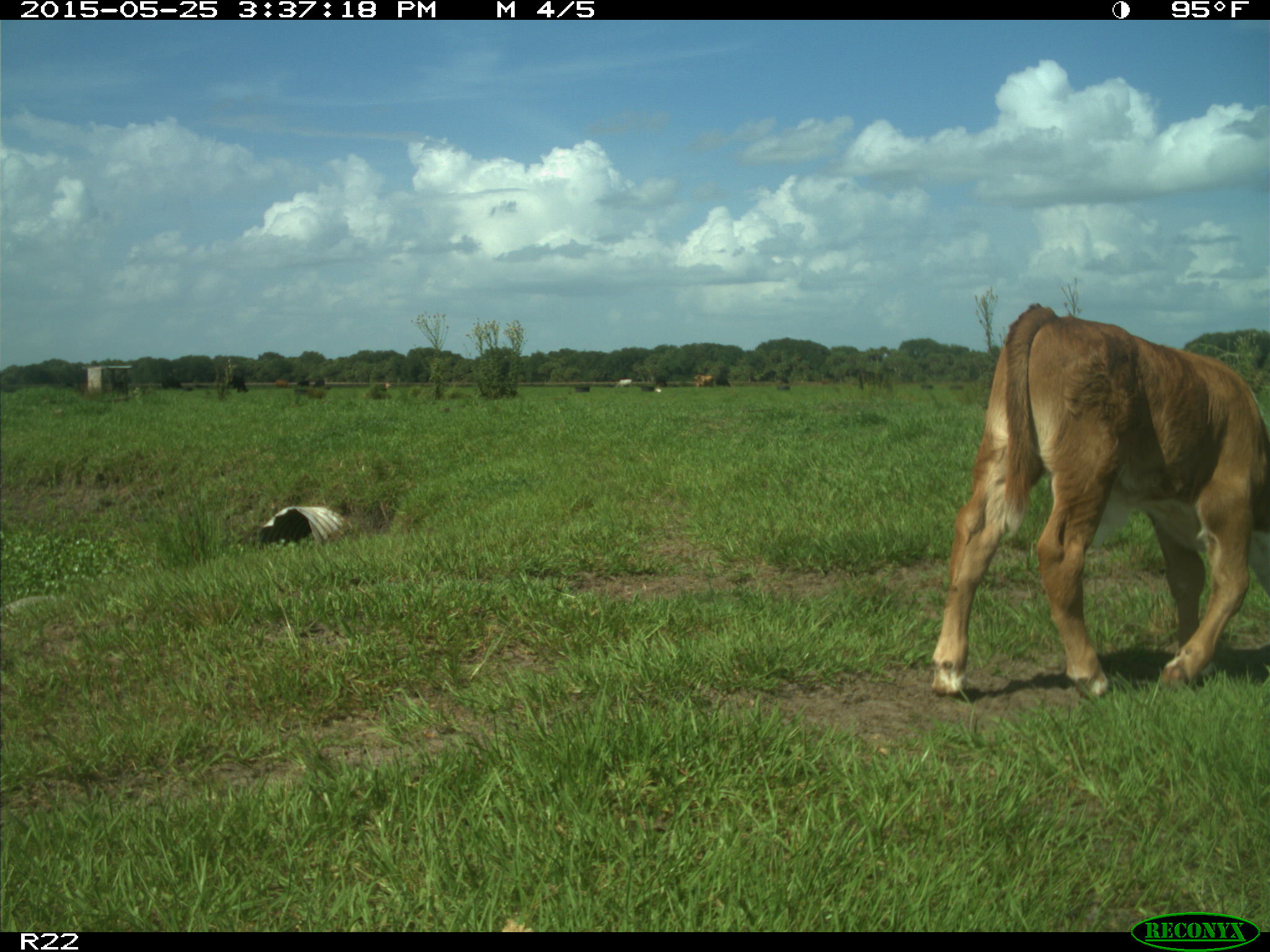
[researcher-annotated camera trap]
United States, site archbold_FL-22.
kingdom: Animalia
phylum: Chordata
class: Mammalia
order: Artiodactyla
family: Bovidae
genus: Bos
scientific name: Bos taurus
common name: domestic cow